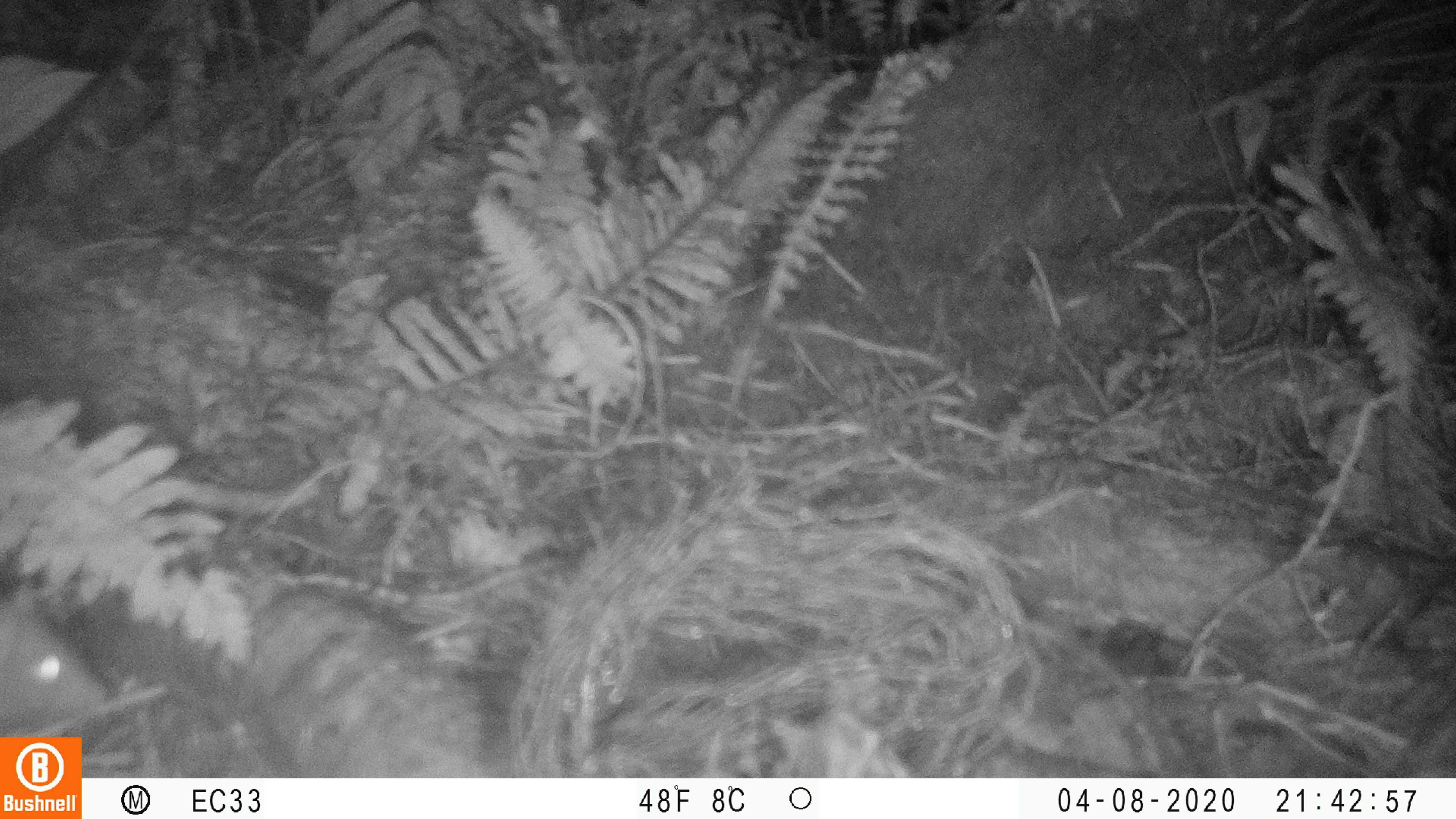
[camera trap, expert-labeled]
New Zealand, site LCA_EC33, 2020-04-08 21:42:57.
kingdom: Animalia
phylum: Chordata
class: Mammalia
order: Rodentia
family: Muridae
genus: Rattus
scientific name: Rattus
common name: rat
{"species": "rat (Rattus)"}